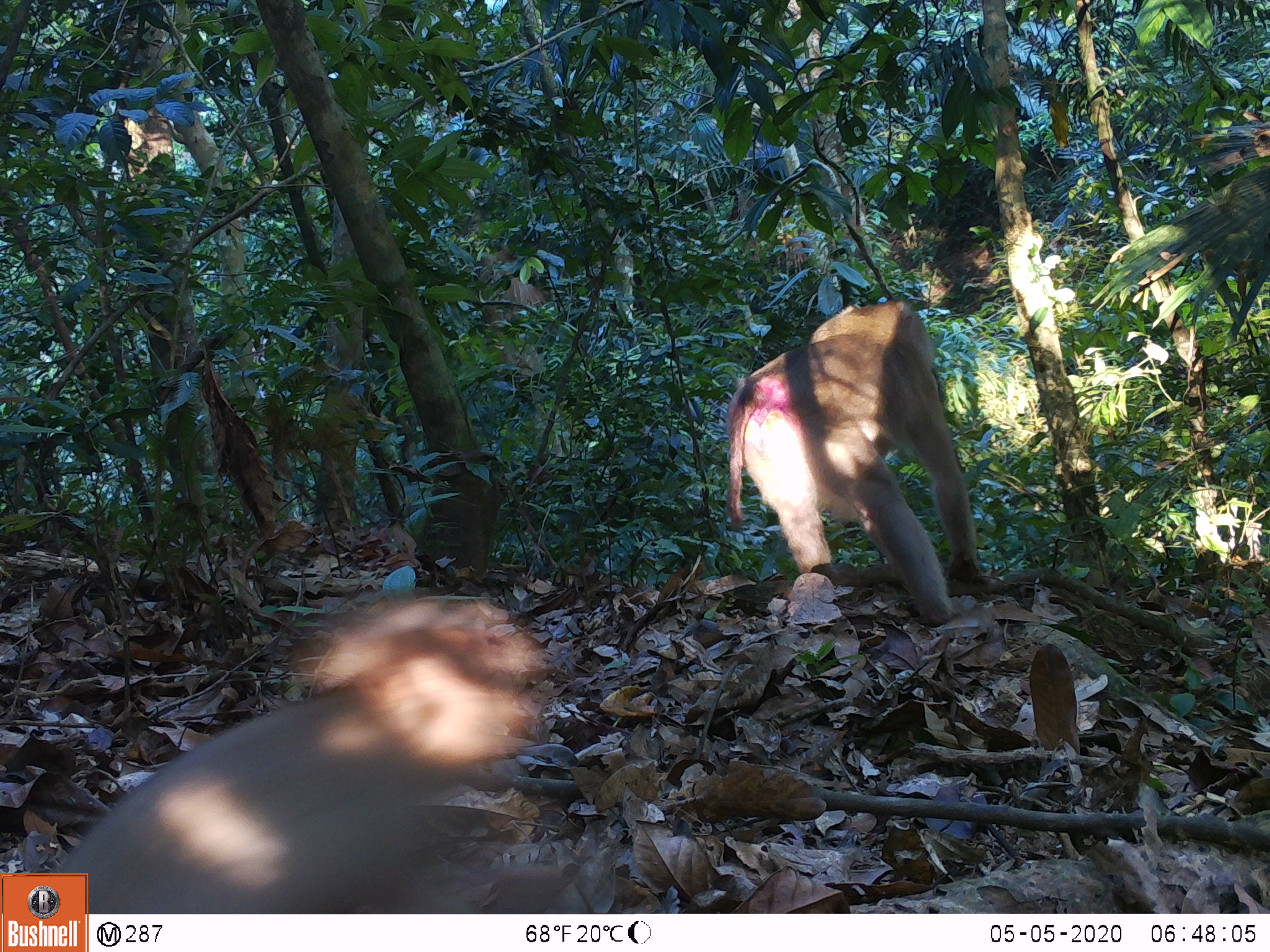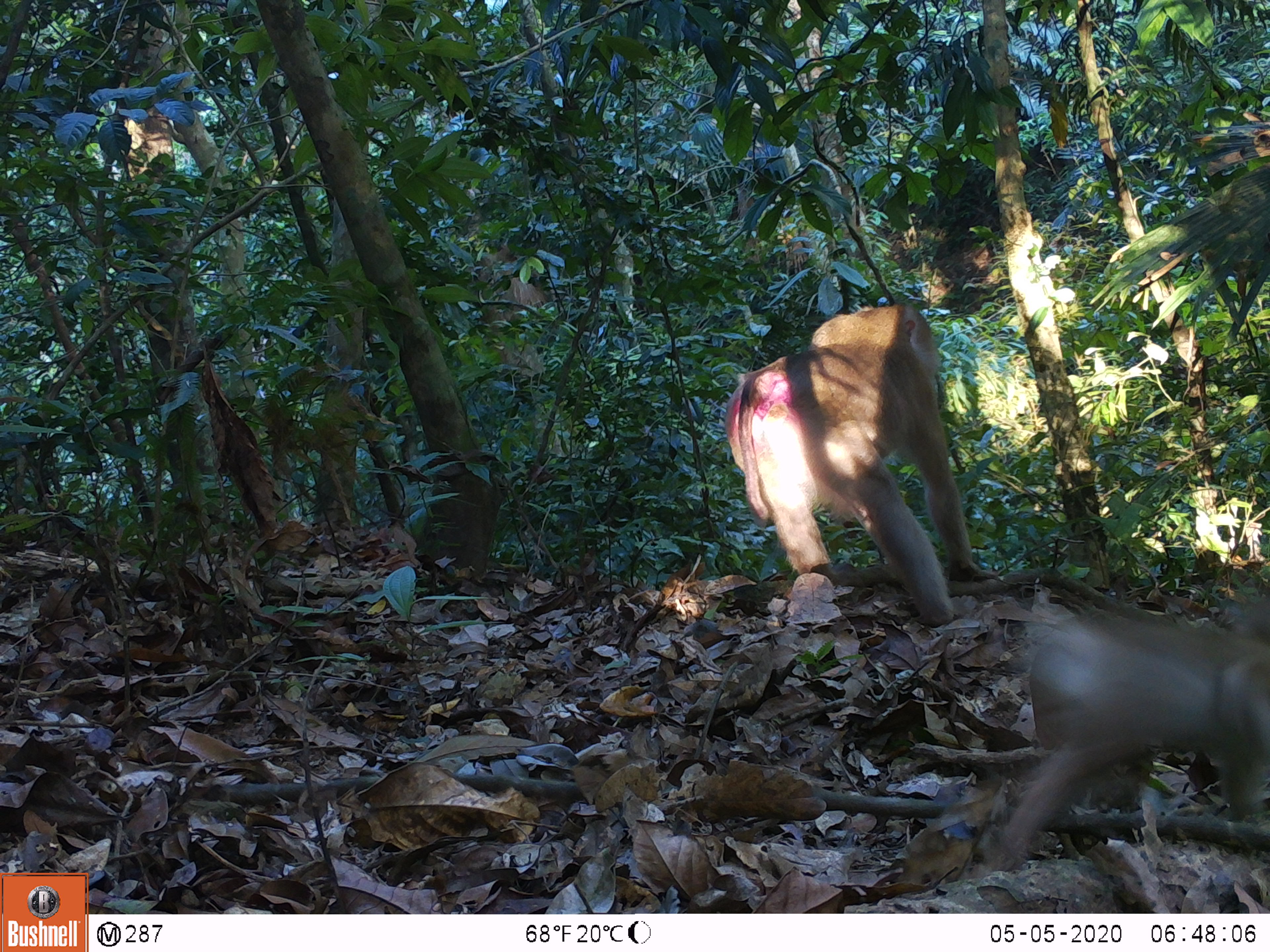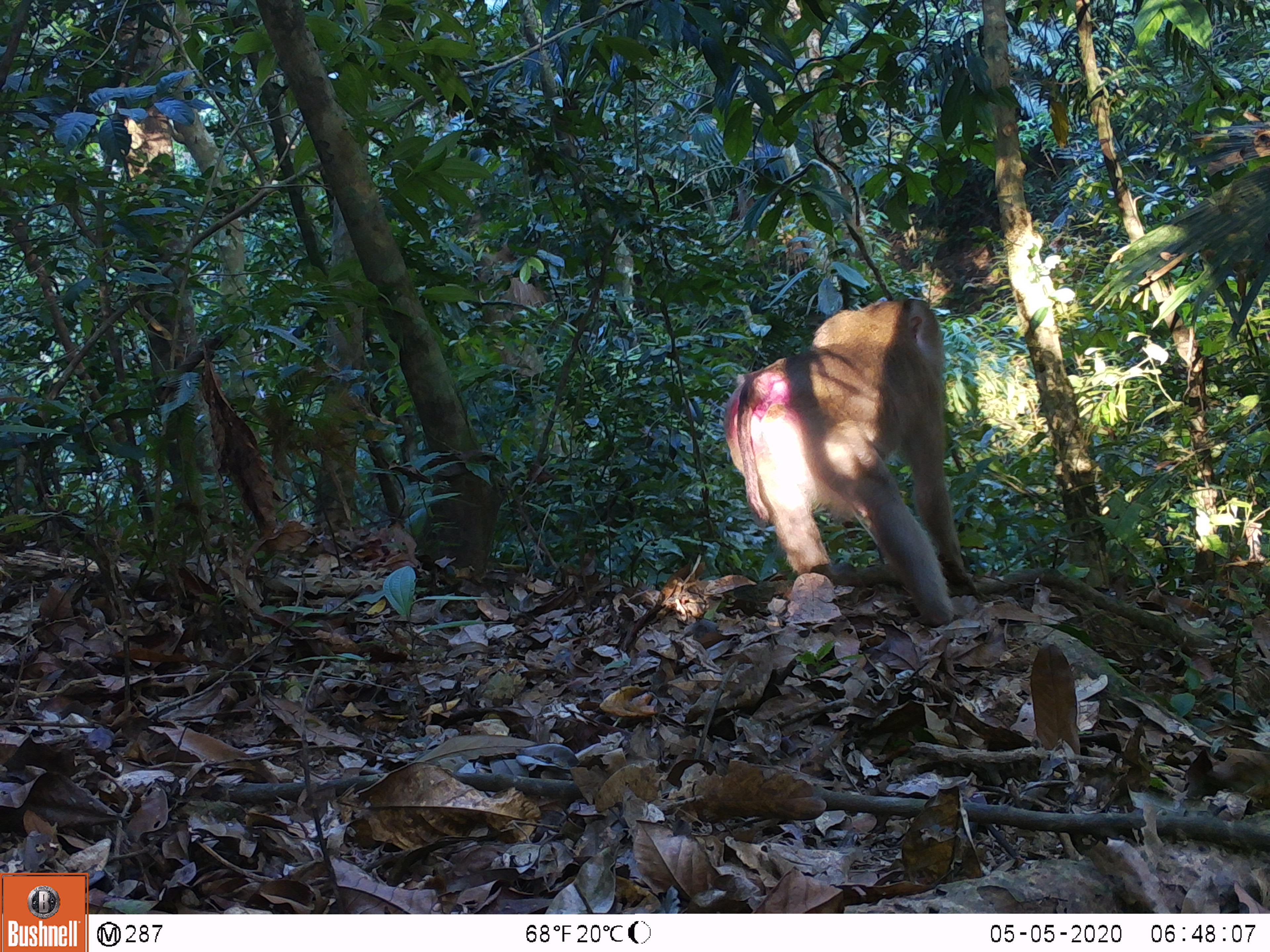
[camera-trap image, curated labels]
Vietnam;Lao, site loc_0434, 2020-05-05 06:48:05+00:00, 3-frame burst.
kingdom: Animalia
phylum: Chordata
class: Mammalia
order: Primates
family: Cercopithecidae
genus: Macaca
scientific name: Macaca nemestrina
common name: pig-tailed macaque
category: pig tailed macaque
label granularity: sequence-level